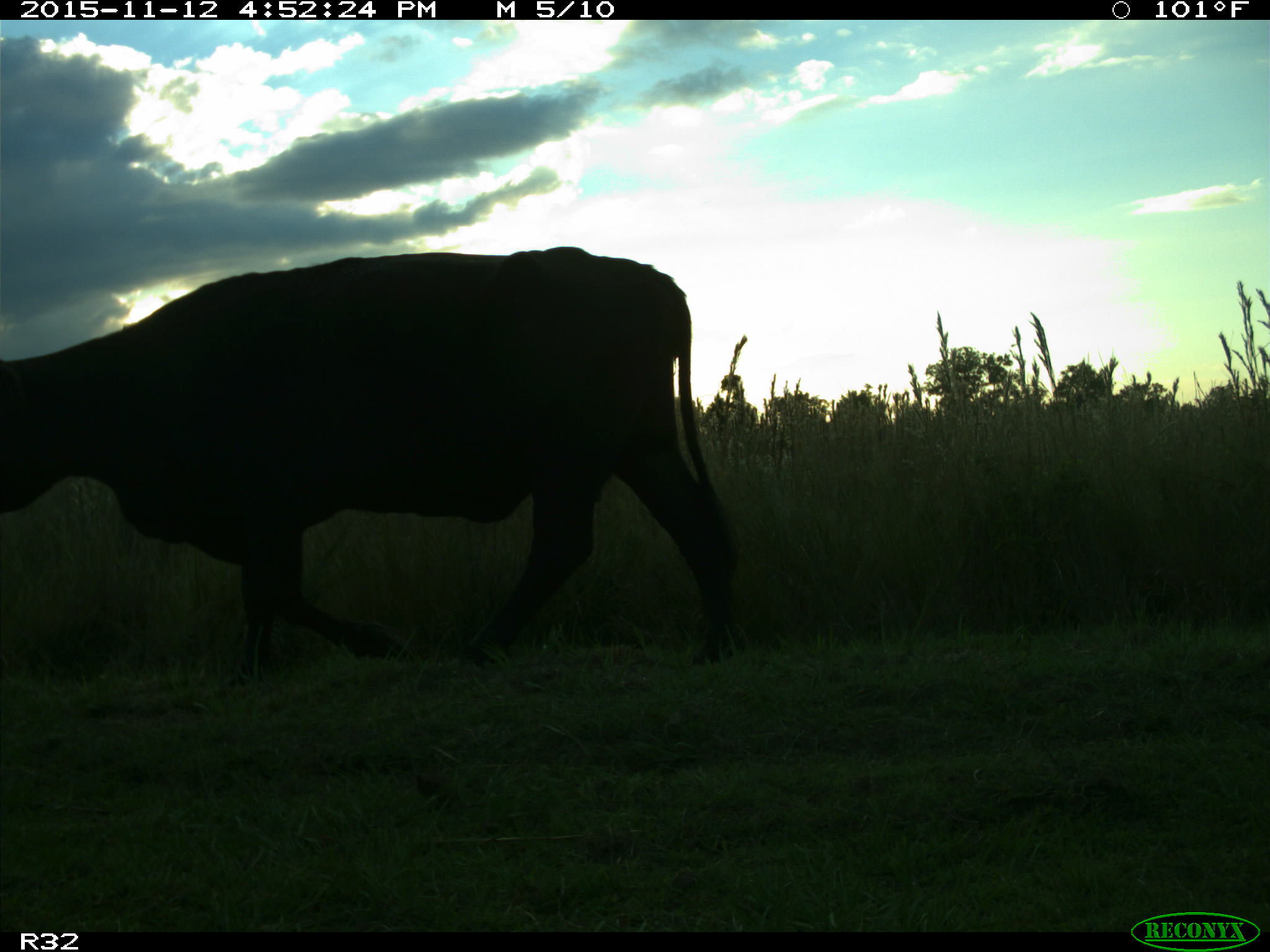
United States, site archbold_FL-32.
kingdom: Animalia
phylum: Chordata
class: Mammalia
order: Artiodactyla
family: Bovidae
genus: Bos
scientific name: Bos taurus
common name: domestic cow